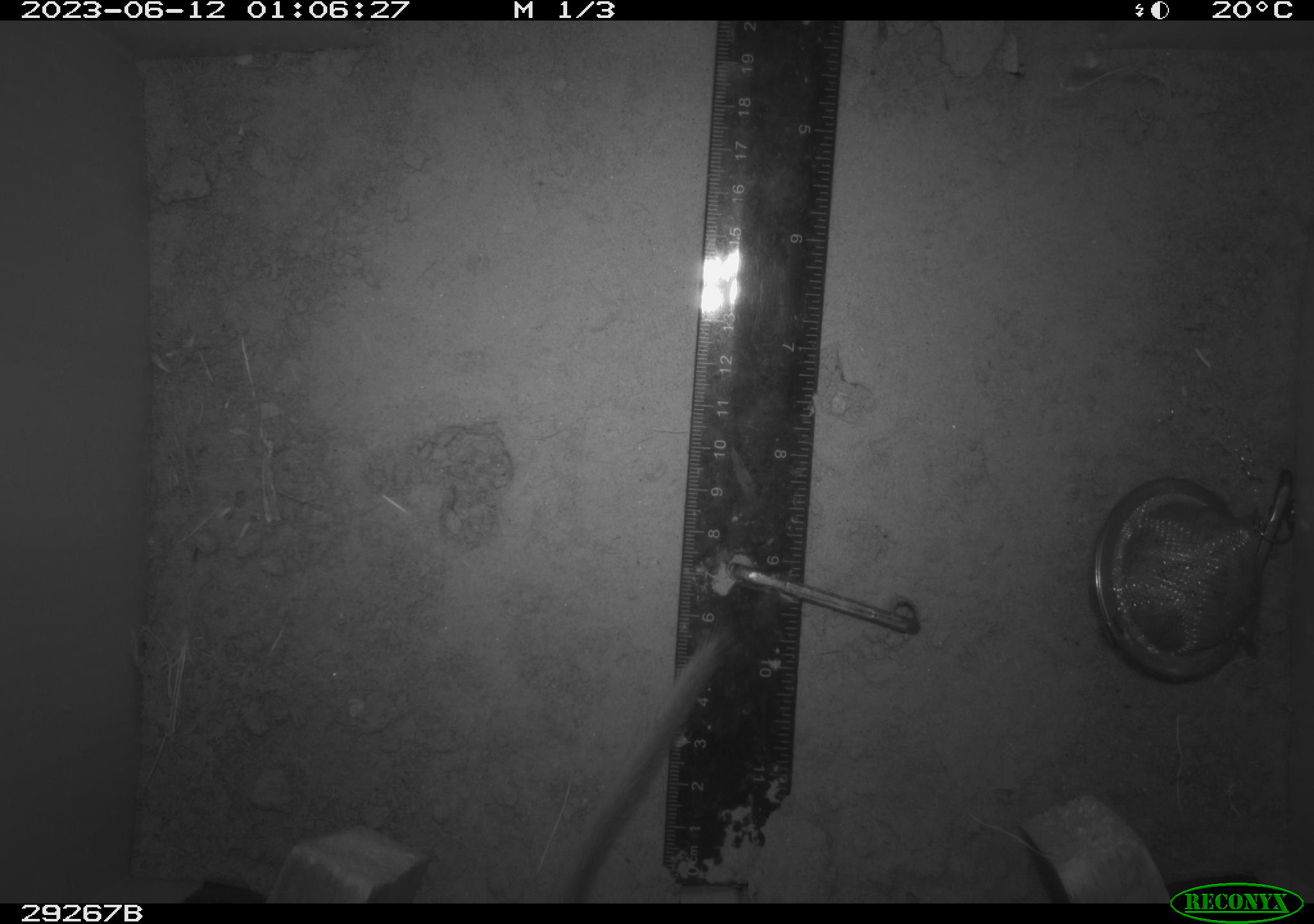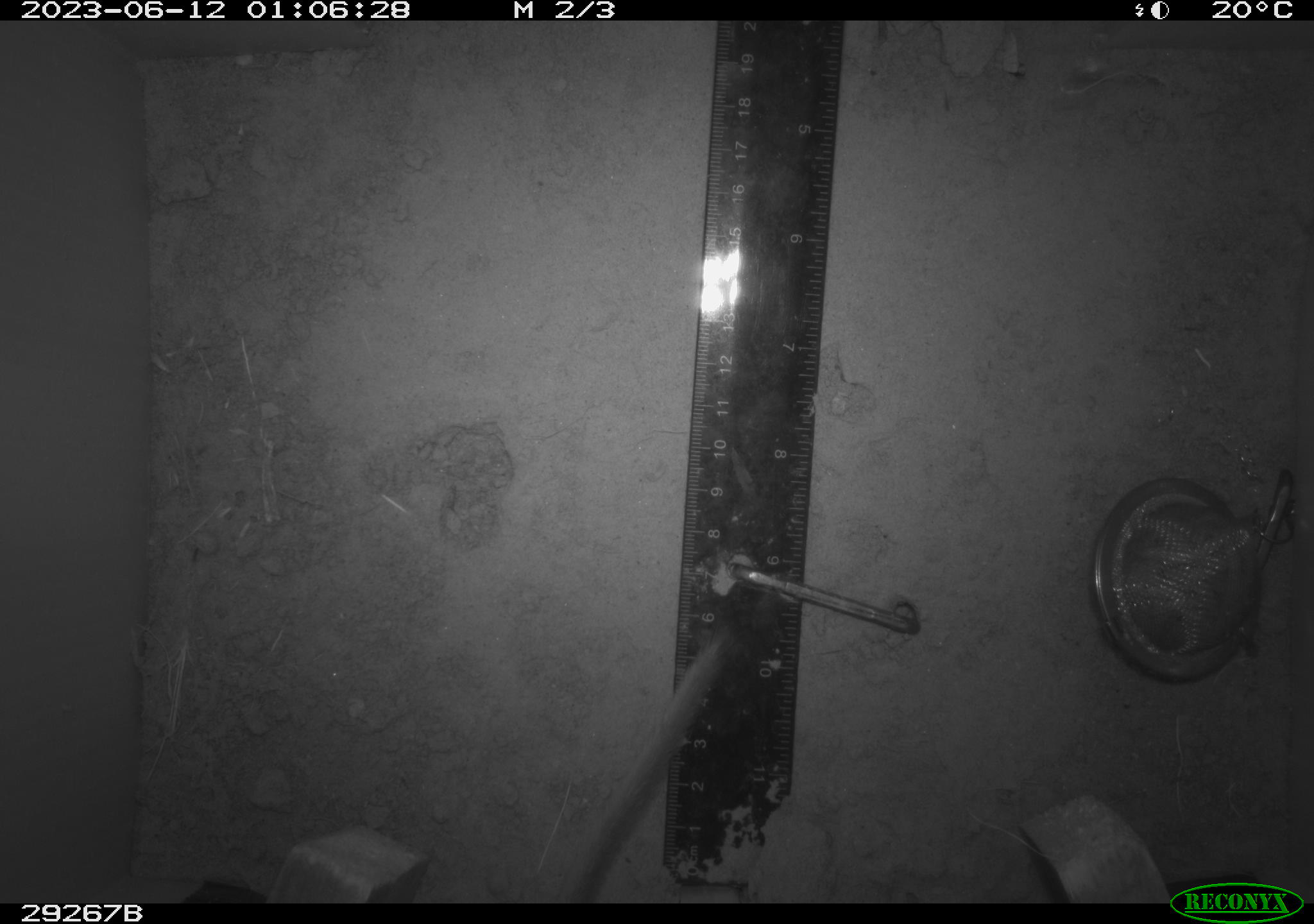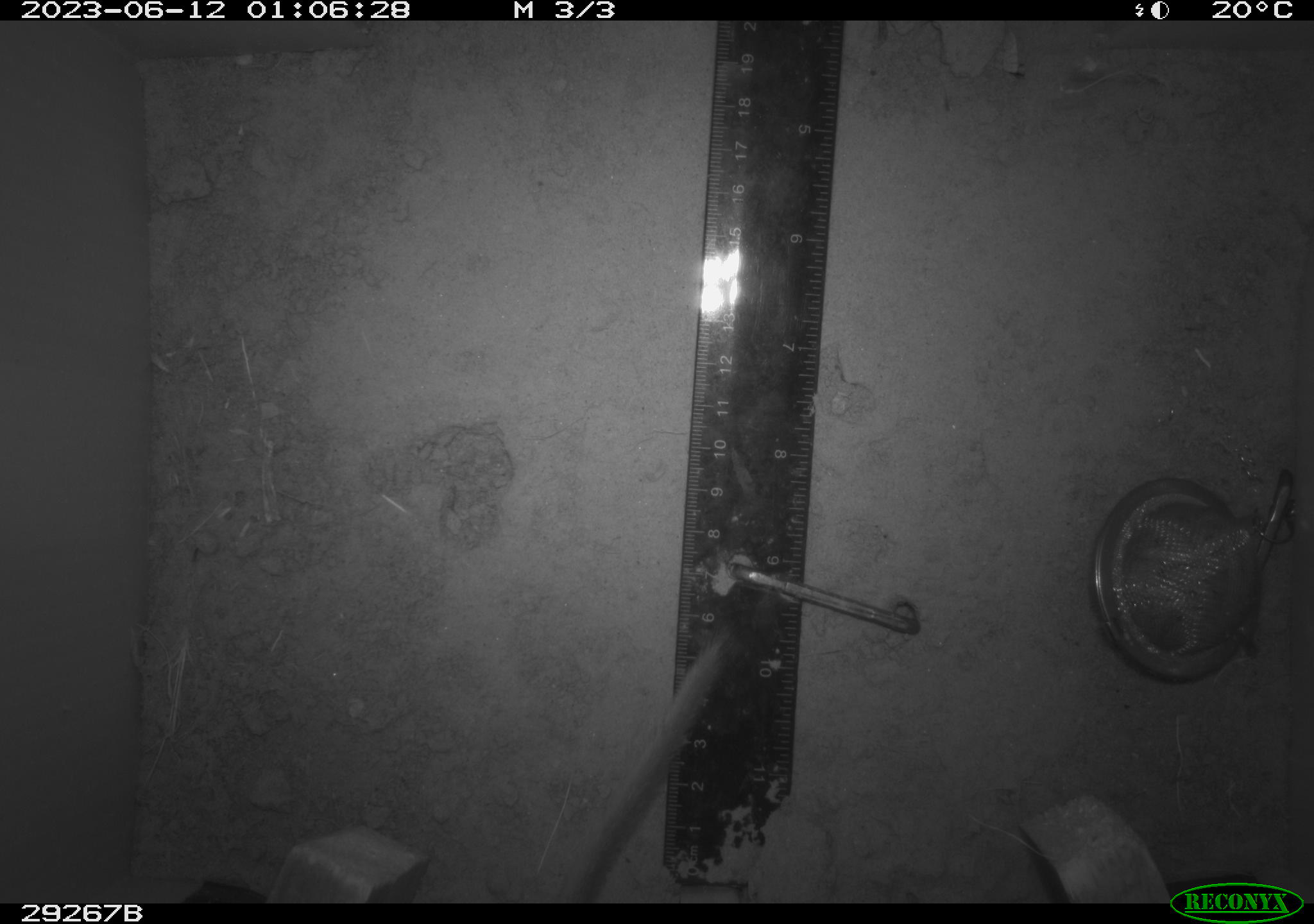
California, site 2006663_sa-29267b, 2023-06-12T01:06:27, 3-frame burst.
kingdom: Animalia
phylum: Chordata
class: Mammalia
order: Rodentia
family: Cricetidae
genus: Neotoma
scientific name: Neotoma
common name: pack rat or woodrat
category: neotoma species